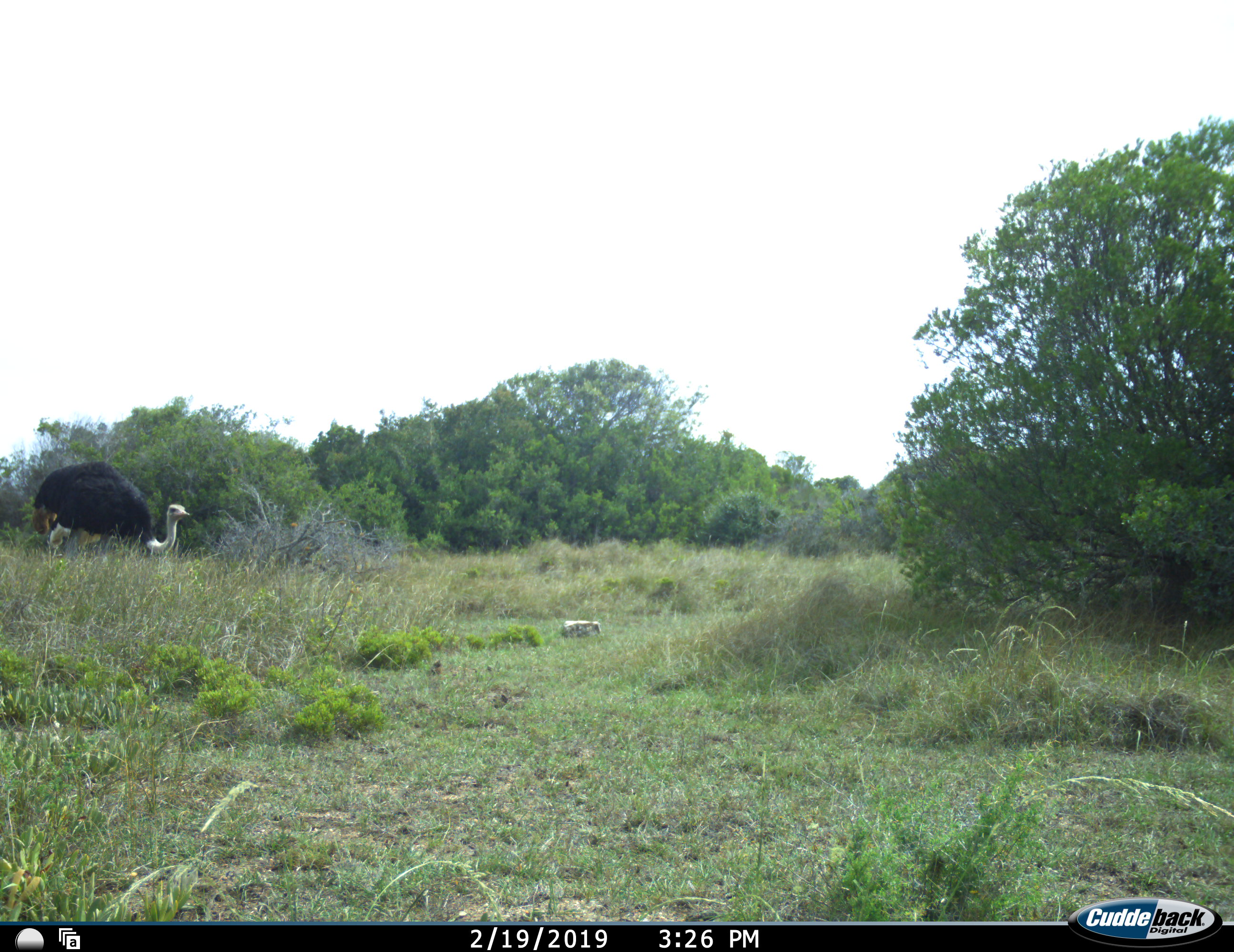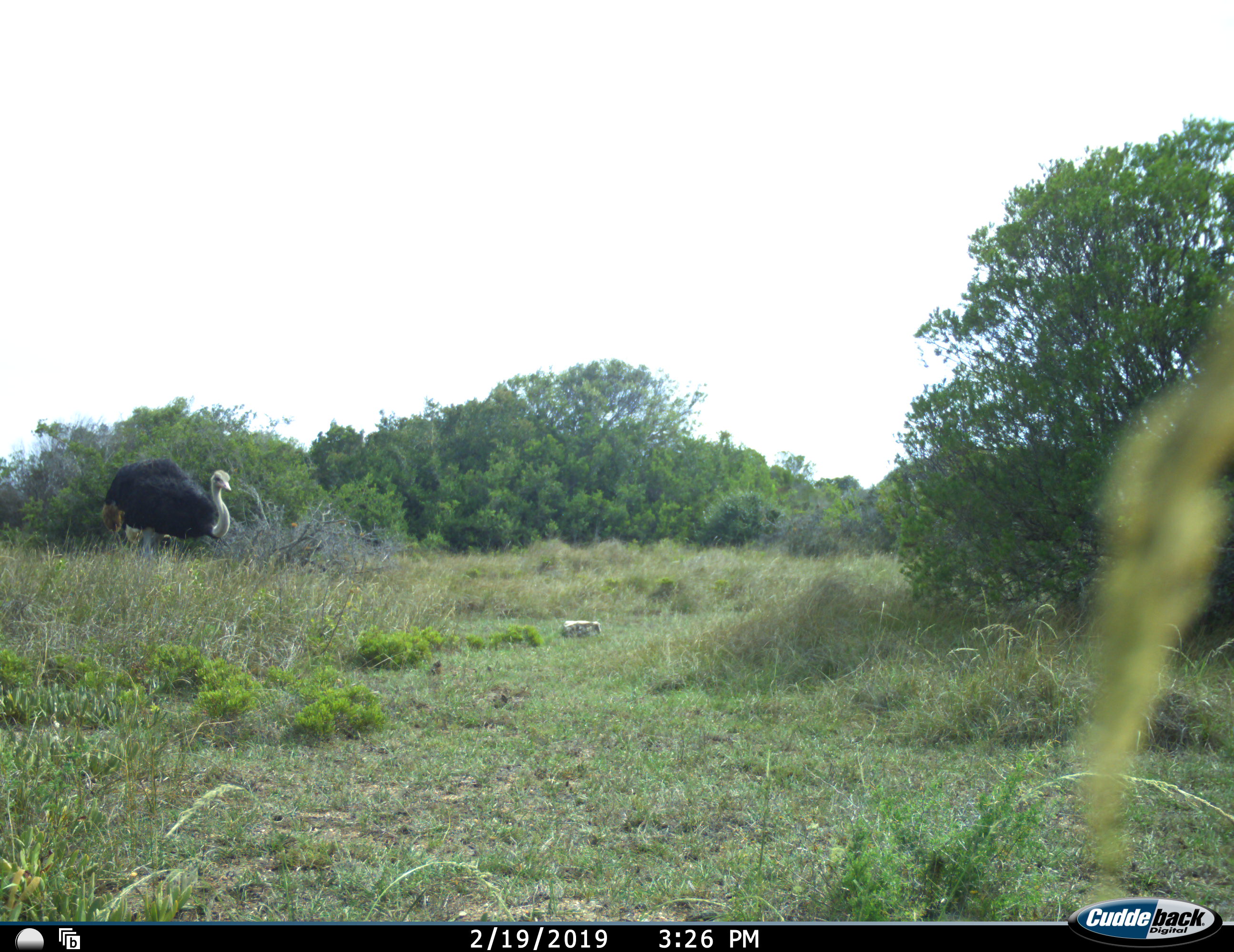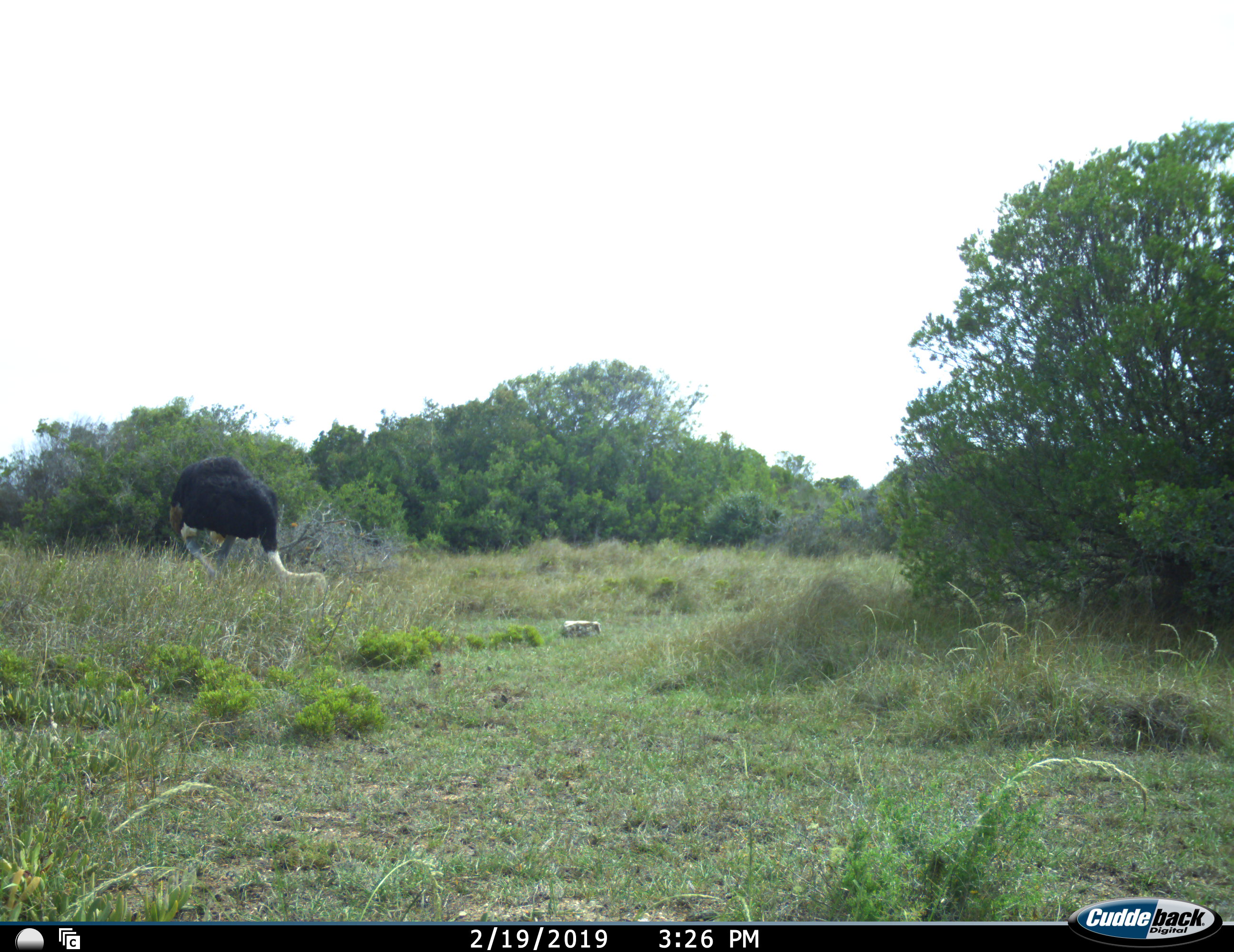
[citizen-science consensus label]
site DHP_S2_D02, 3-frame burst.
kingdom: Animalia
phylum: Chordata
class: Aves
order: Struthioniformes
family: Struthionidae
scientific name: Struthionidae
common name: ostrich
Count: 1.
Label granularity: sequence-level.